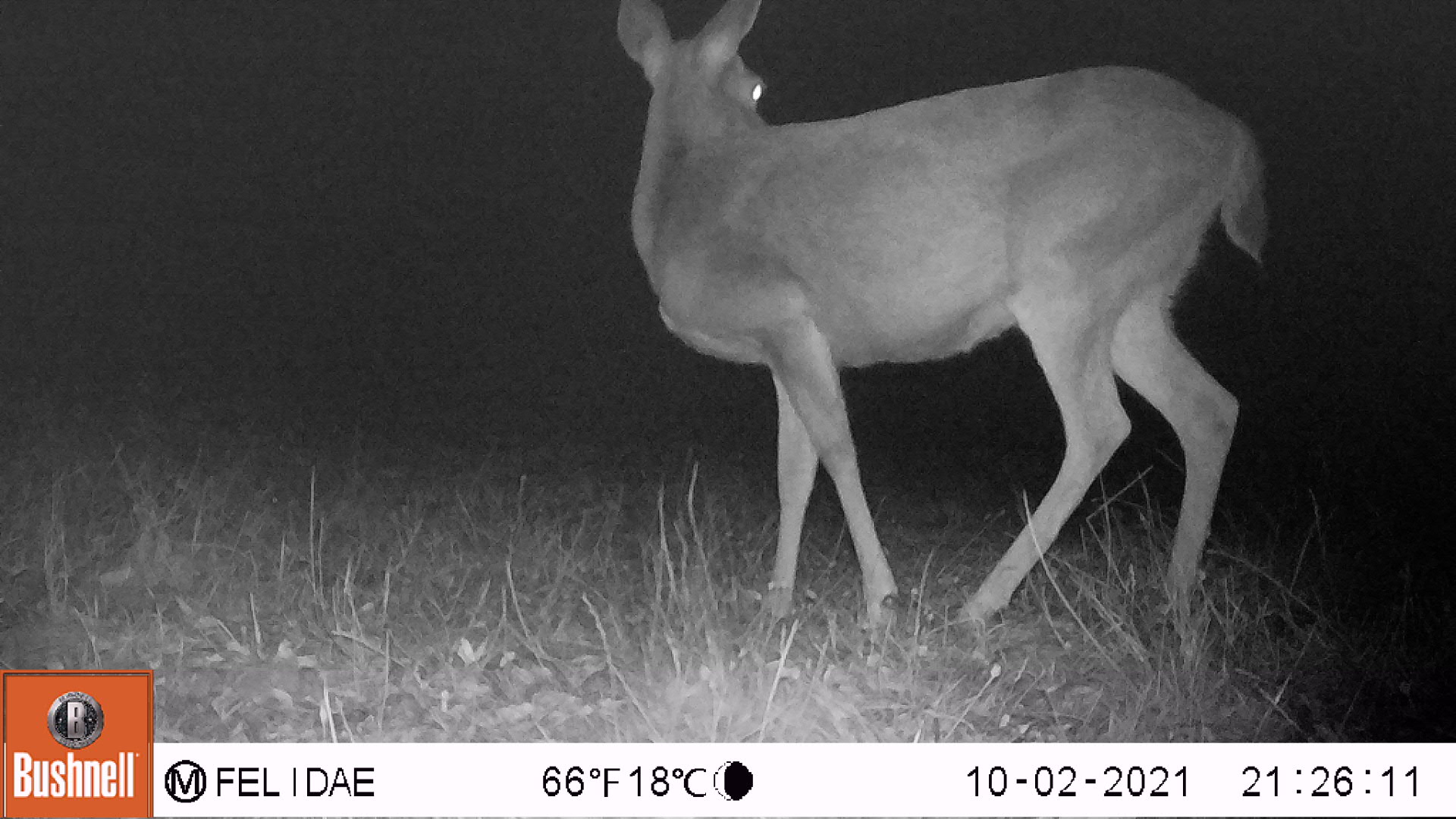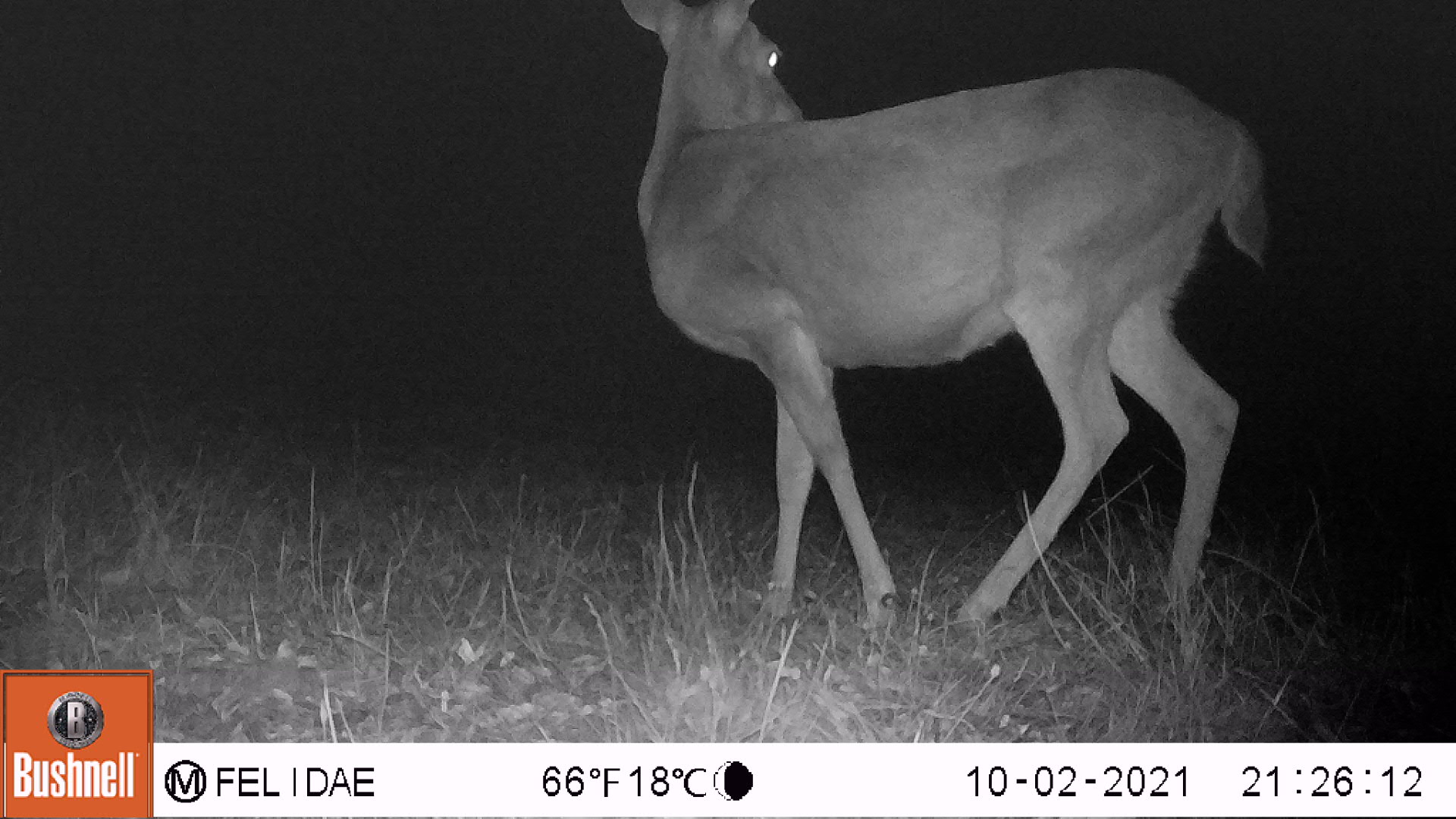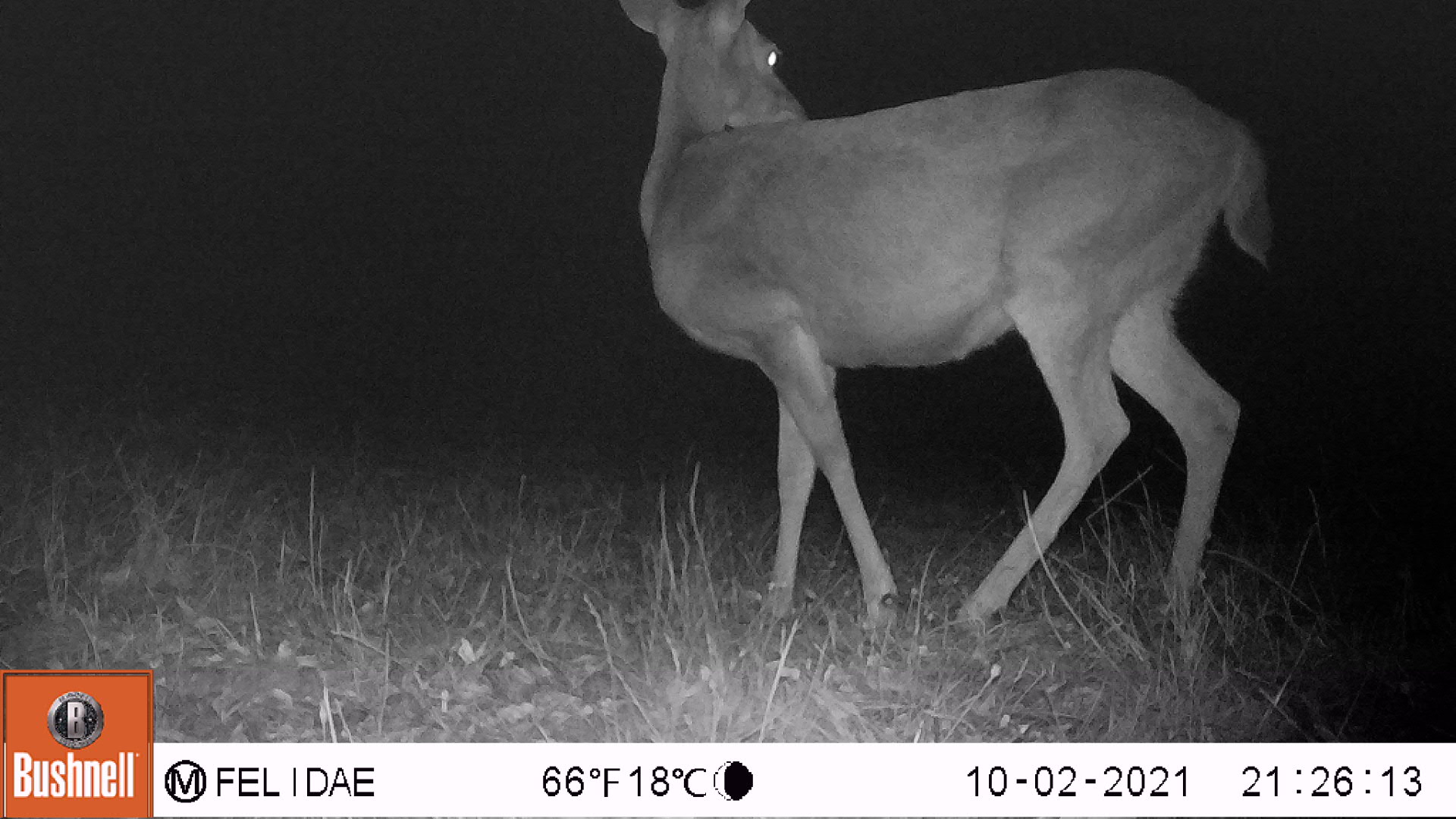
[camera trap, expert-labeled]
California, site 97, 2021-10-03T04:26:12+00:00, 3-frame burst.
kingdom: Animalia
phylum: Chordata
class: Mammalia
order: Artiodactyla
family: Cervidae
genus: Odocoileus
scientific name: Odocoileus hemionus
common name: mule deer